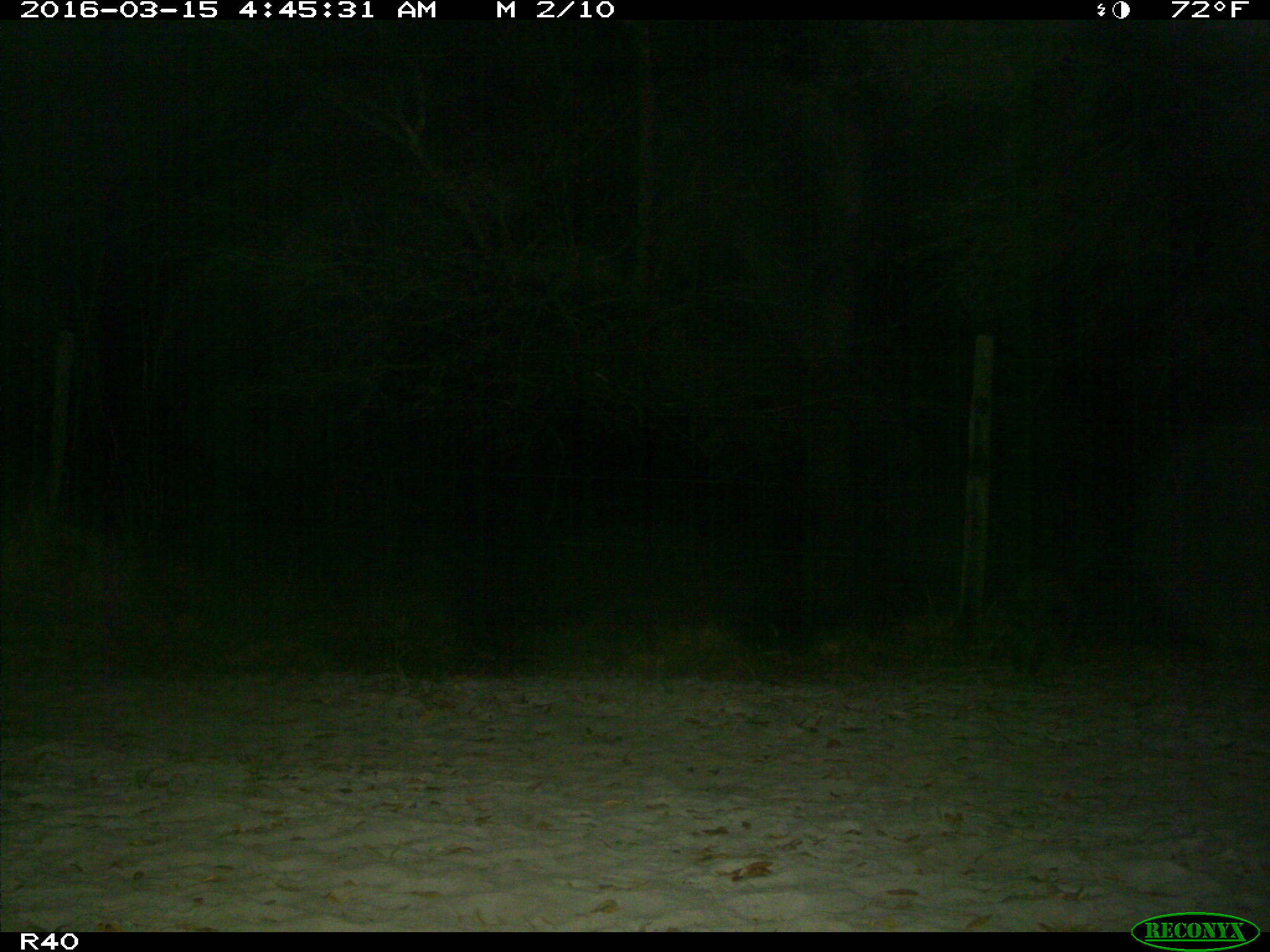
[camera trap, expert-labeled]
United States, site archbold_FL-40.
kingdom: Animalia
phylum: Chordata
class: Mammalia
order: Carnivora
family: Procyonidae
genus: Procyon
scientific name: Procyon lotor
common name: common raccoon